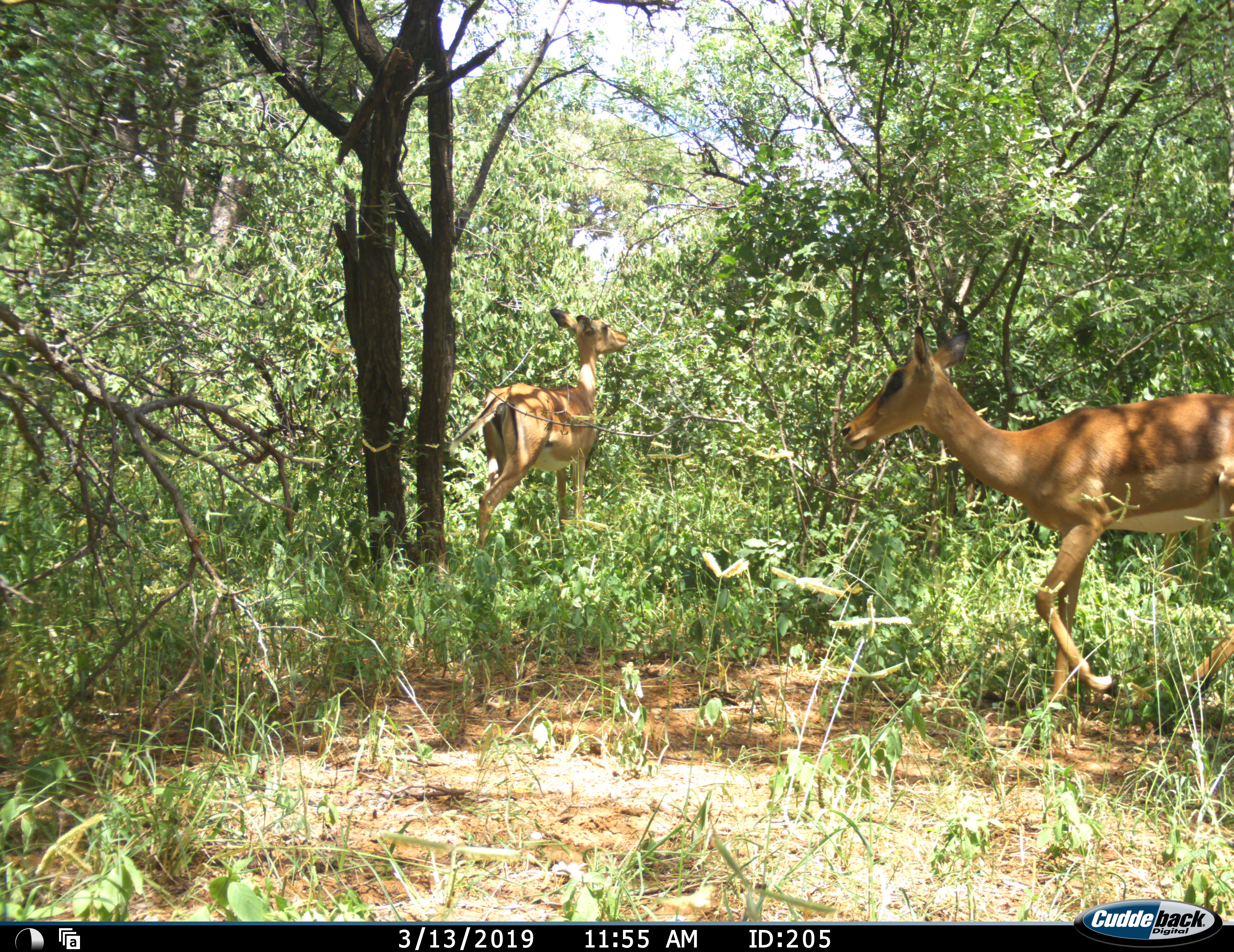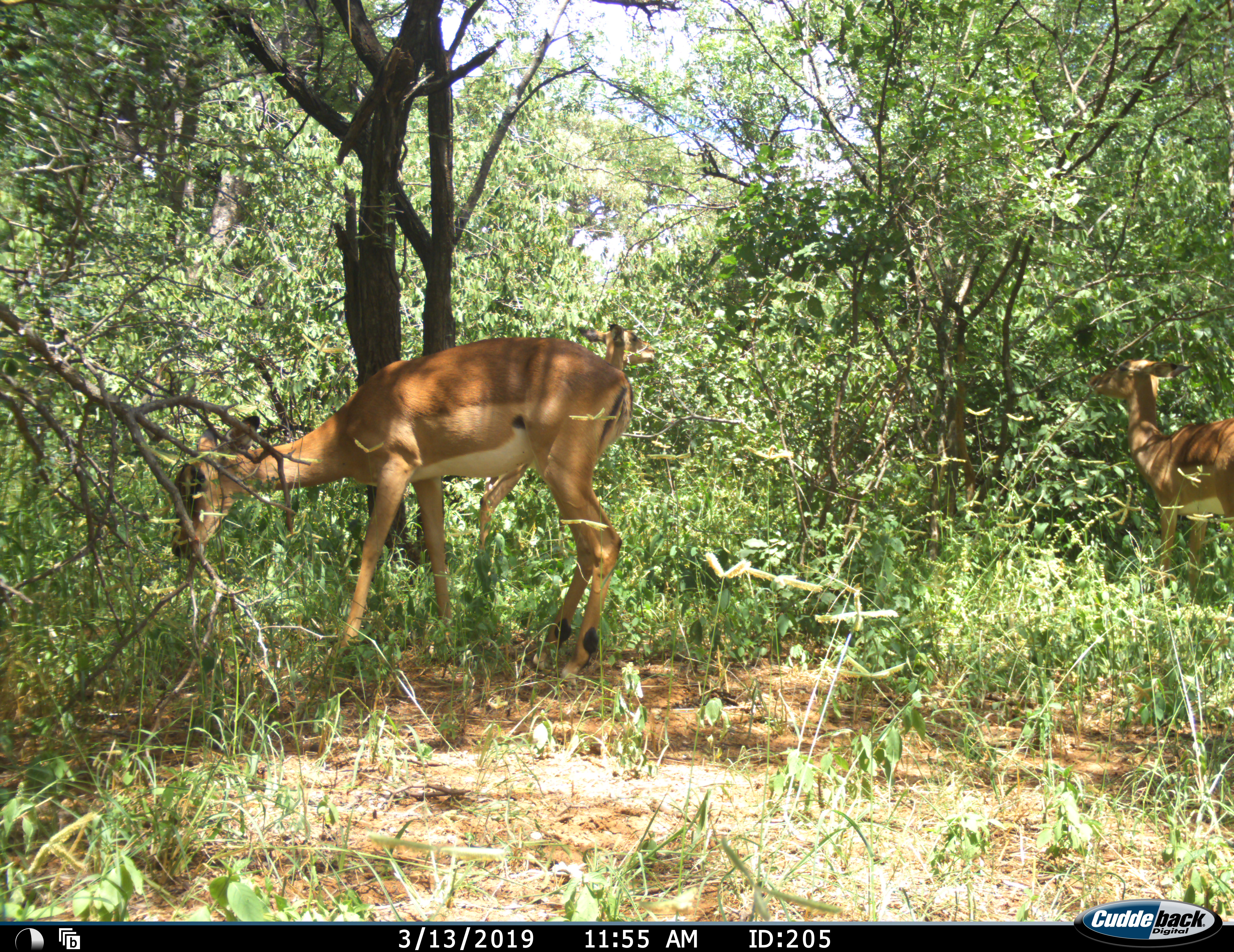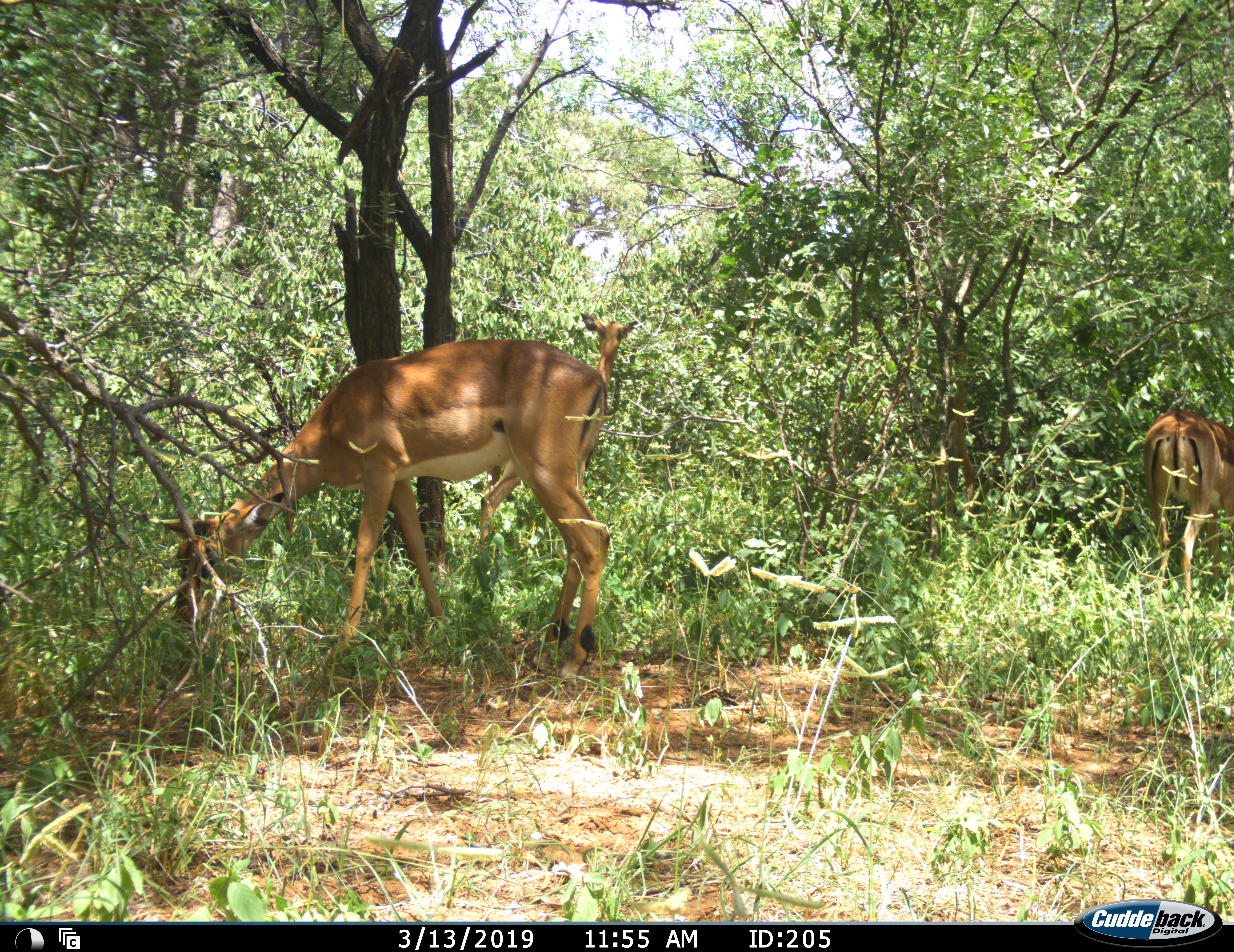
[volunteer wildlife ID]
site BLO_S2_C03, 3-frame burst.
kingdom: Animalia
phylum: Chordata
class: Mammalia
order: Artiodactyla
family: Bovidae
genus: Aepyceros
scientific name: Aepyceros melampus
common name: impala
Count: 3.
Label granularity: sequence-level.